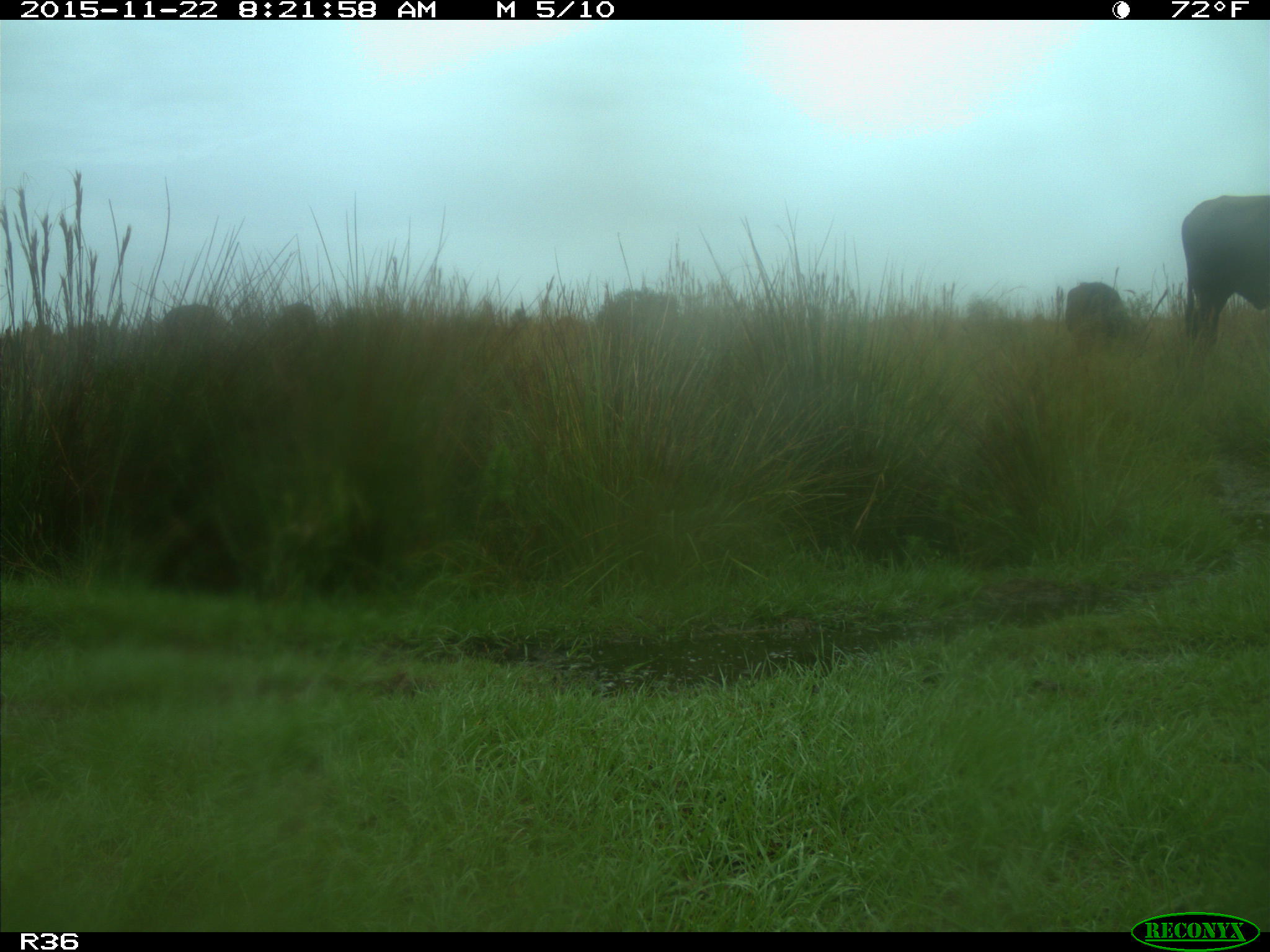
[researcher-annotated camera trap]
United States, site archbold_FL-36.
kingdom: Animalia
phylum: Chordata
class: Mammalia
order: Artiodactyla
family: Bovidae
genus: Bos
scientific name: Bos taurus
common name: domestic cow